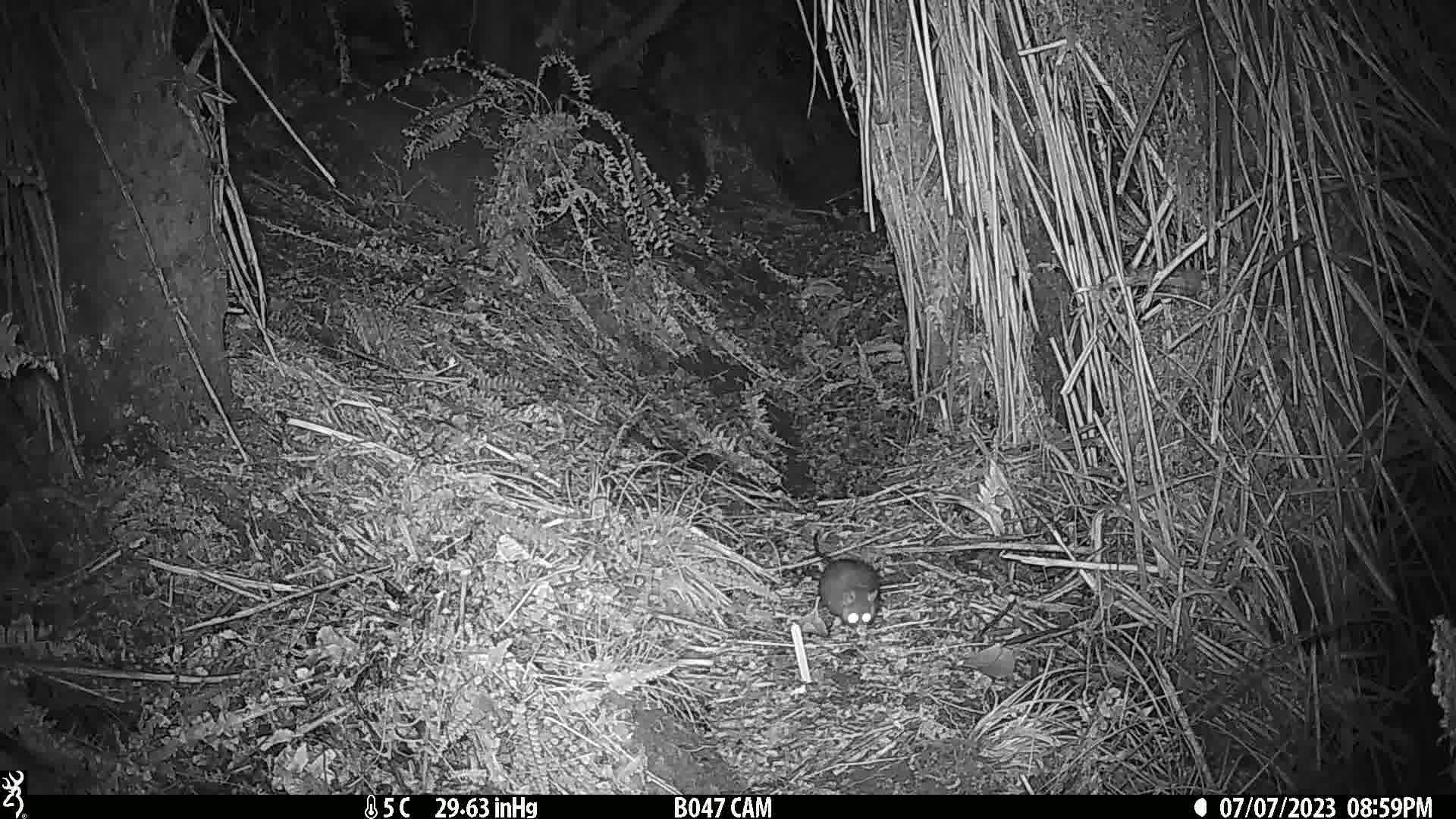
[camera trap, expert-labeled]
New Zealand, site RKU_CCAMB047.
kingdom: Animalia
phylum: Chordata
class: Mammalia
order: Rodentia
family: Muridae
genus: Rattus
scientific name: Rattus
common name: rat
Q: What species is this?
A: Rat (Rattus).